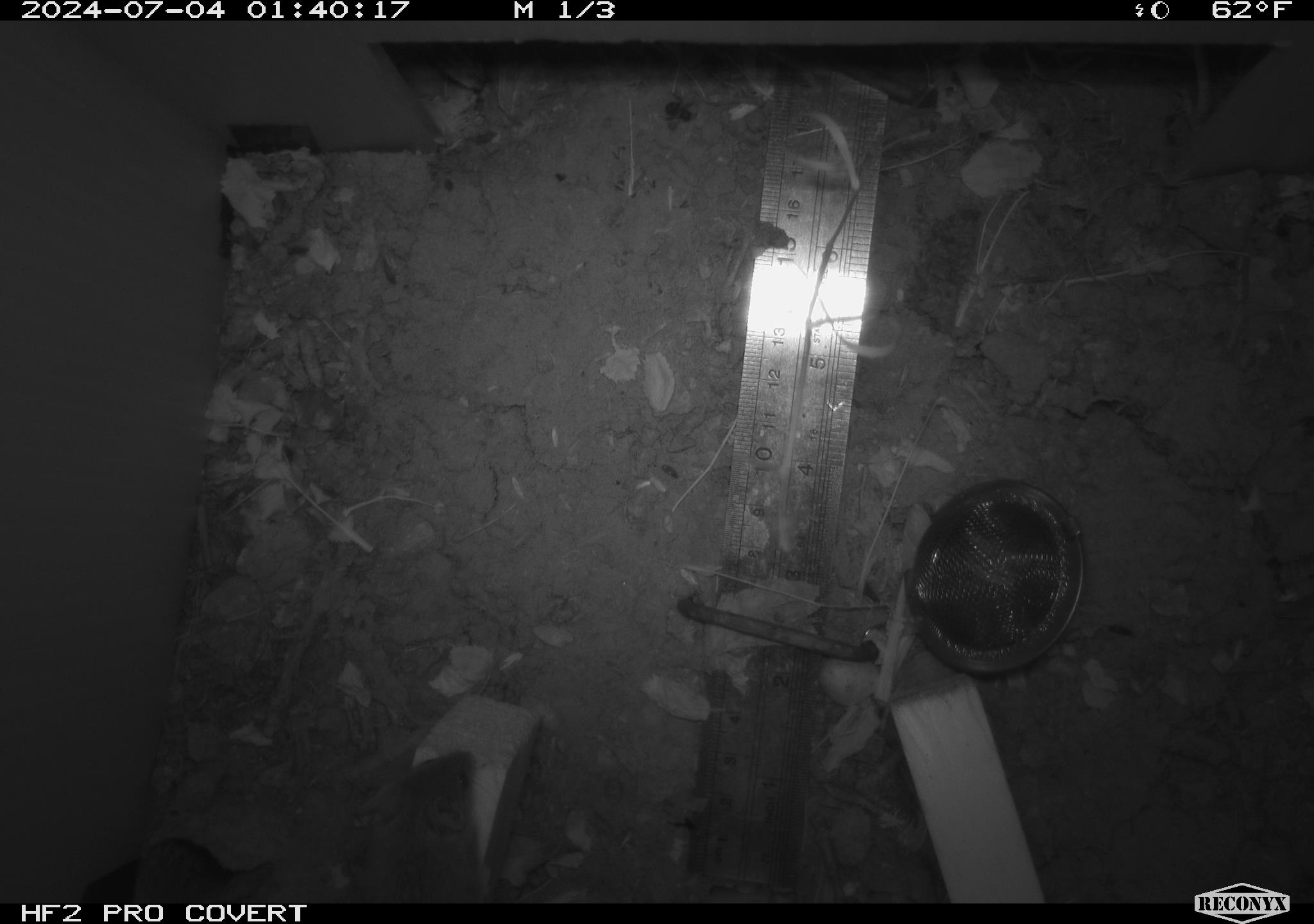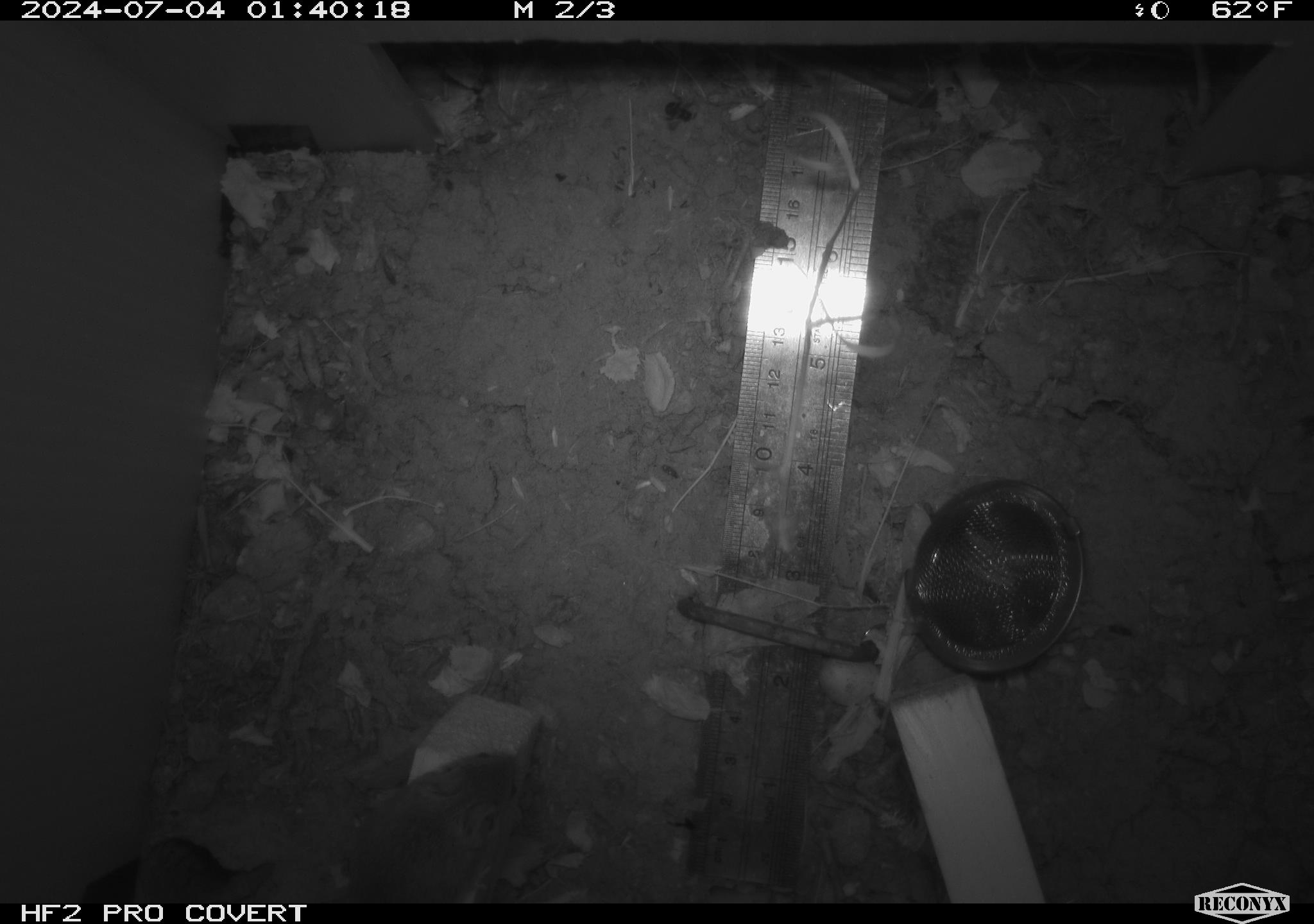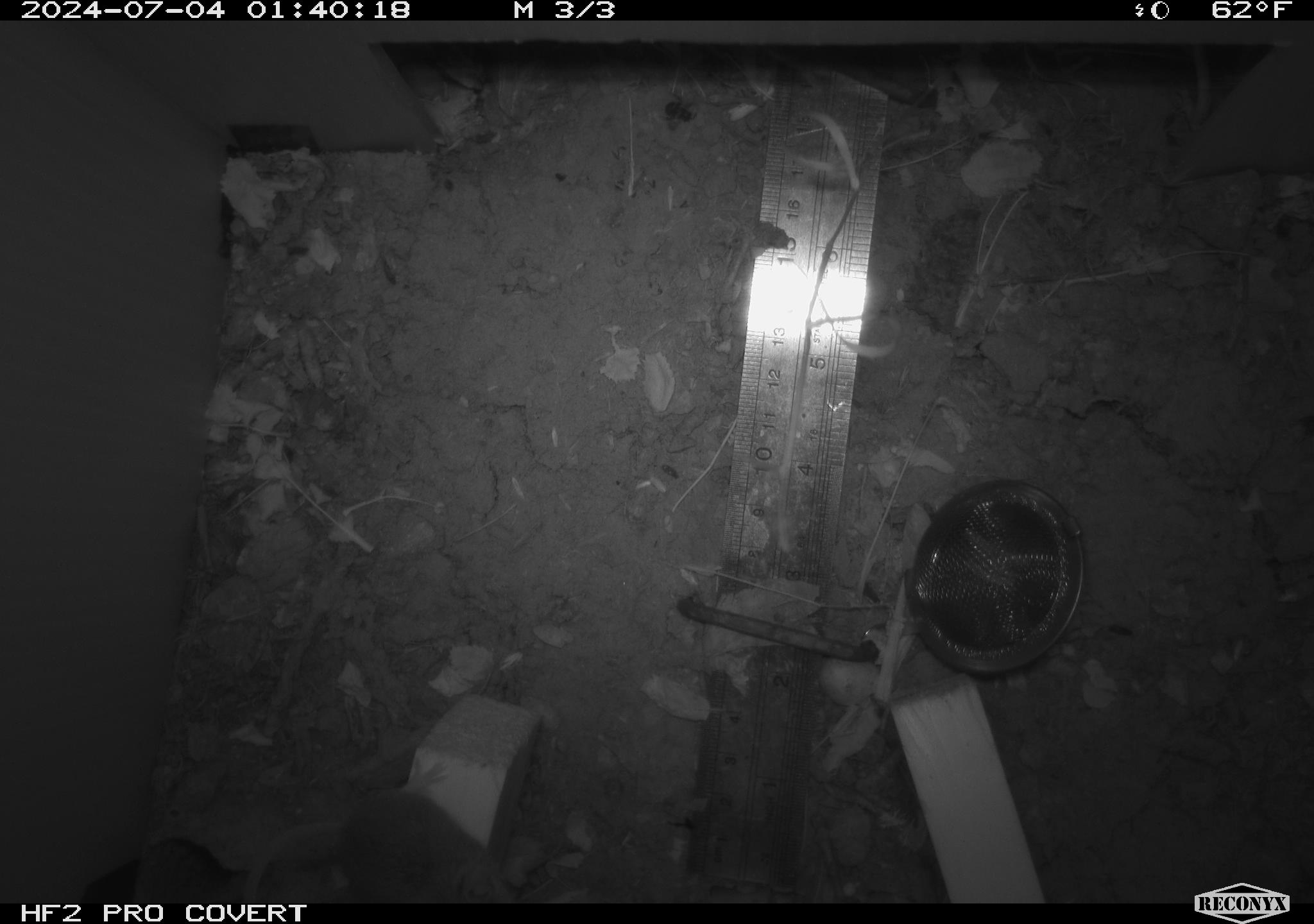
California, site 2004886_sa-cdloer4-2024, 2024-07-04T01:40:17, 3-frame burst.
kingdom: Animalia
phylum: Chordata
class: Mammalia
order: Rodentia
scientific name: Rodentia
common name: rodent